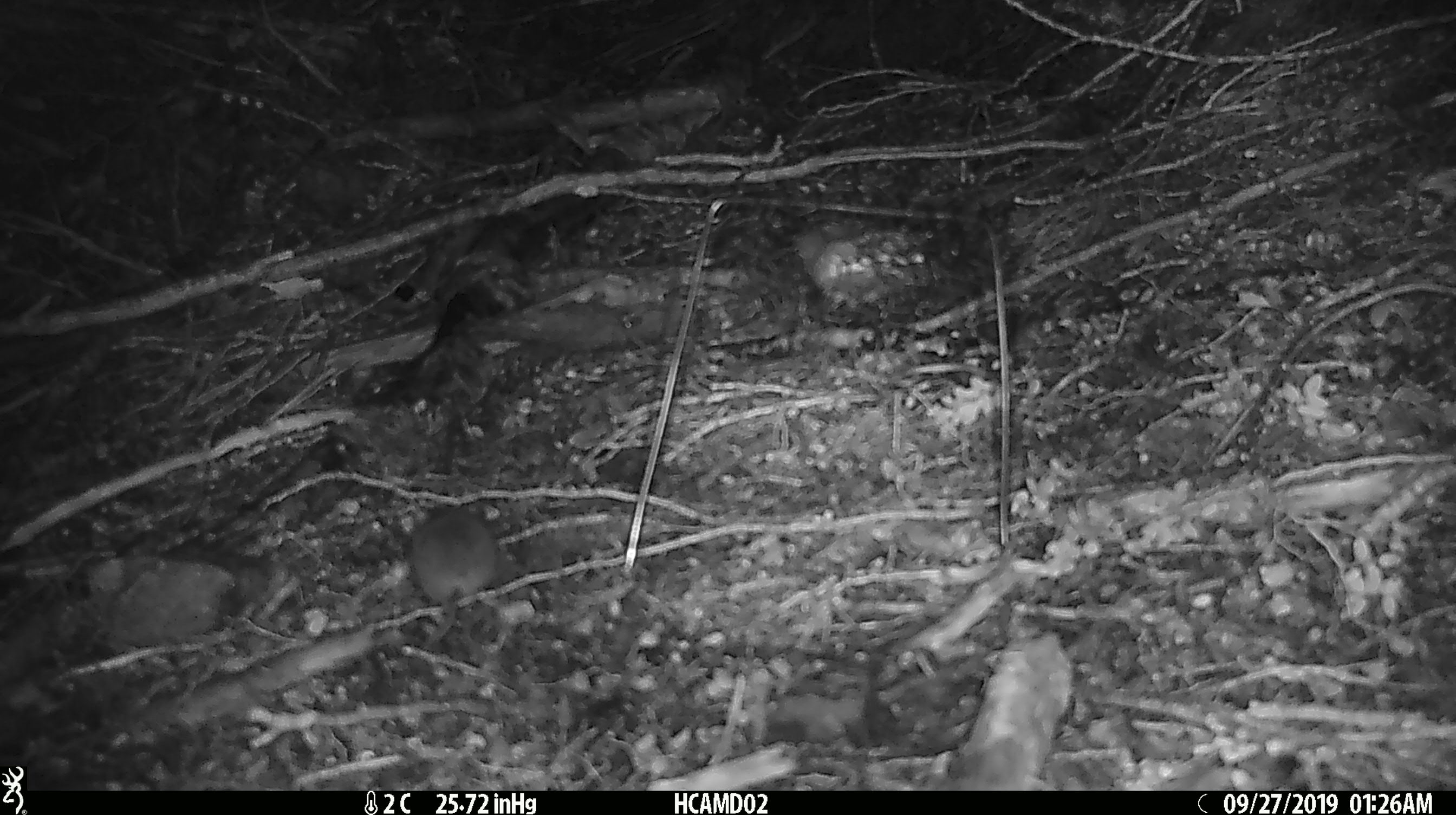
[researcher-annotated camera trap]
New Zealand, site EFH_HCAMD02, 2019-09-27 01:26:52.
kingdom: Animalia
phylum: Chordata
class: Mammalia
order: Rodentia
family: Muridae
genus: Mus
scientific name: Mus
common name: mouse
Mouse (Mus).